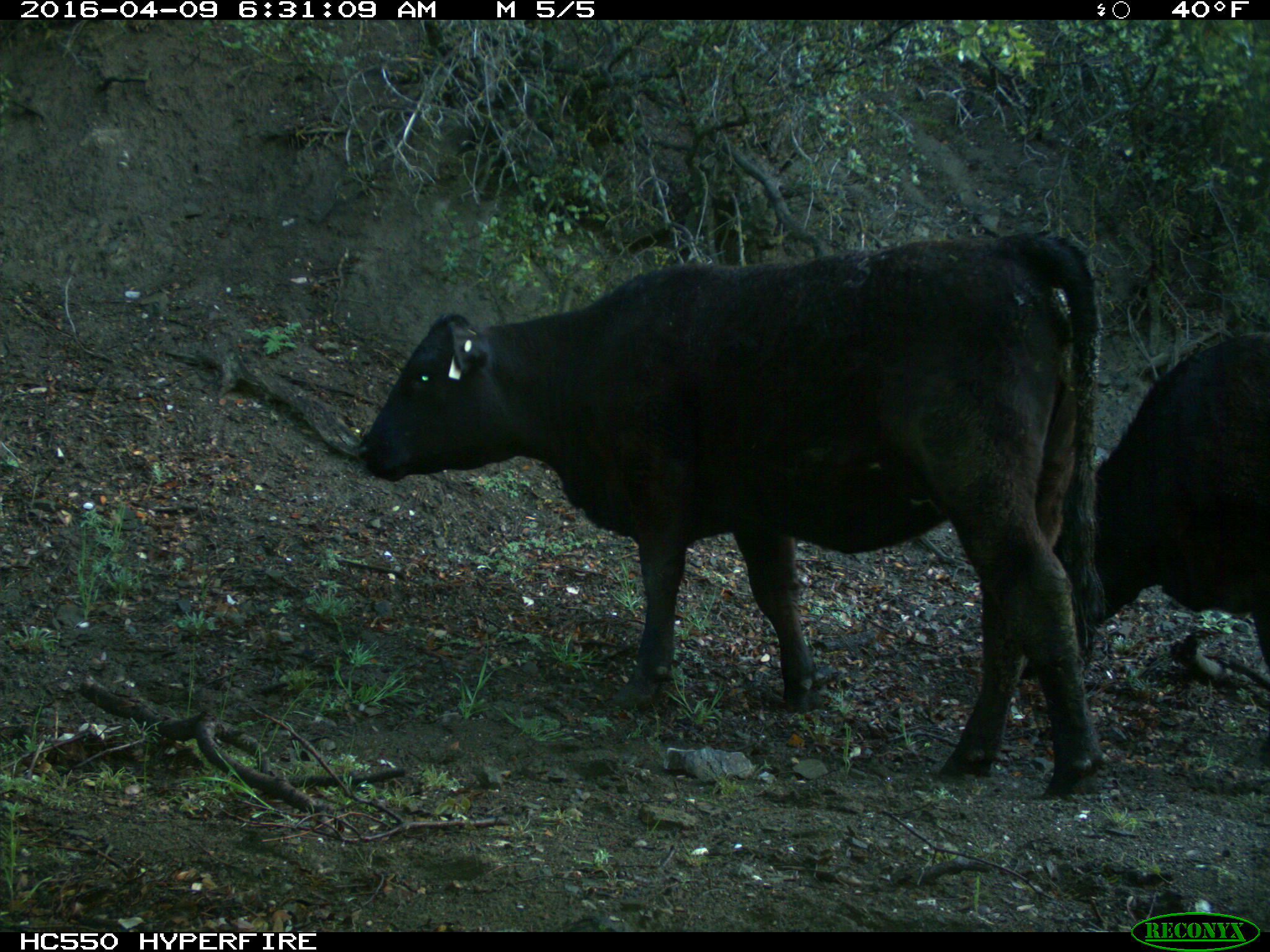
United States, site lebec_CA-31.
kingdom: Animalia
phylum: Chordata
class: Mammalia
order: Artiodactyla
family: Bovidae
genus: Bos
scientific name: Bos taurus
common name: domestic cow